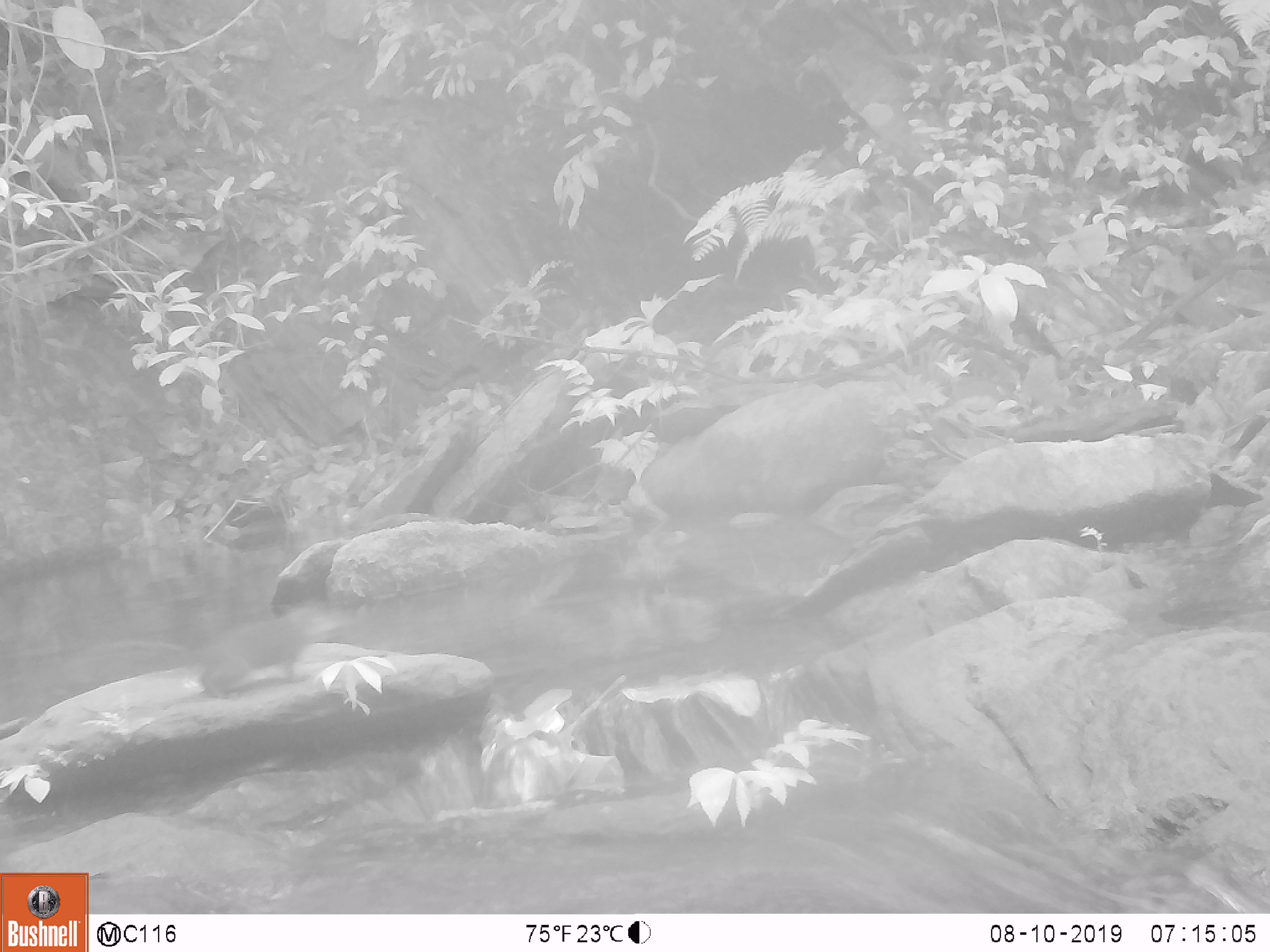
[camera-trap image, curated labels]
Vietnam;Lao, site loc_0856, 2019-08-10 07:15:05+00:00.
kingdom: Animalia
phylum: Chordata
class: Mammalia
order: Rodentia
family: Sciuridae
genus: Dremomys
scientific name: Dremomys rufigenis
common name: red-cheeked squirrel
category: red cheeked squirrel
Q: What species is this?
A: Red cheeked squirrel (red-cheeked squirrel) (Dremomys rufigenis).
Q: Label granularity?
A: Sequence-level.